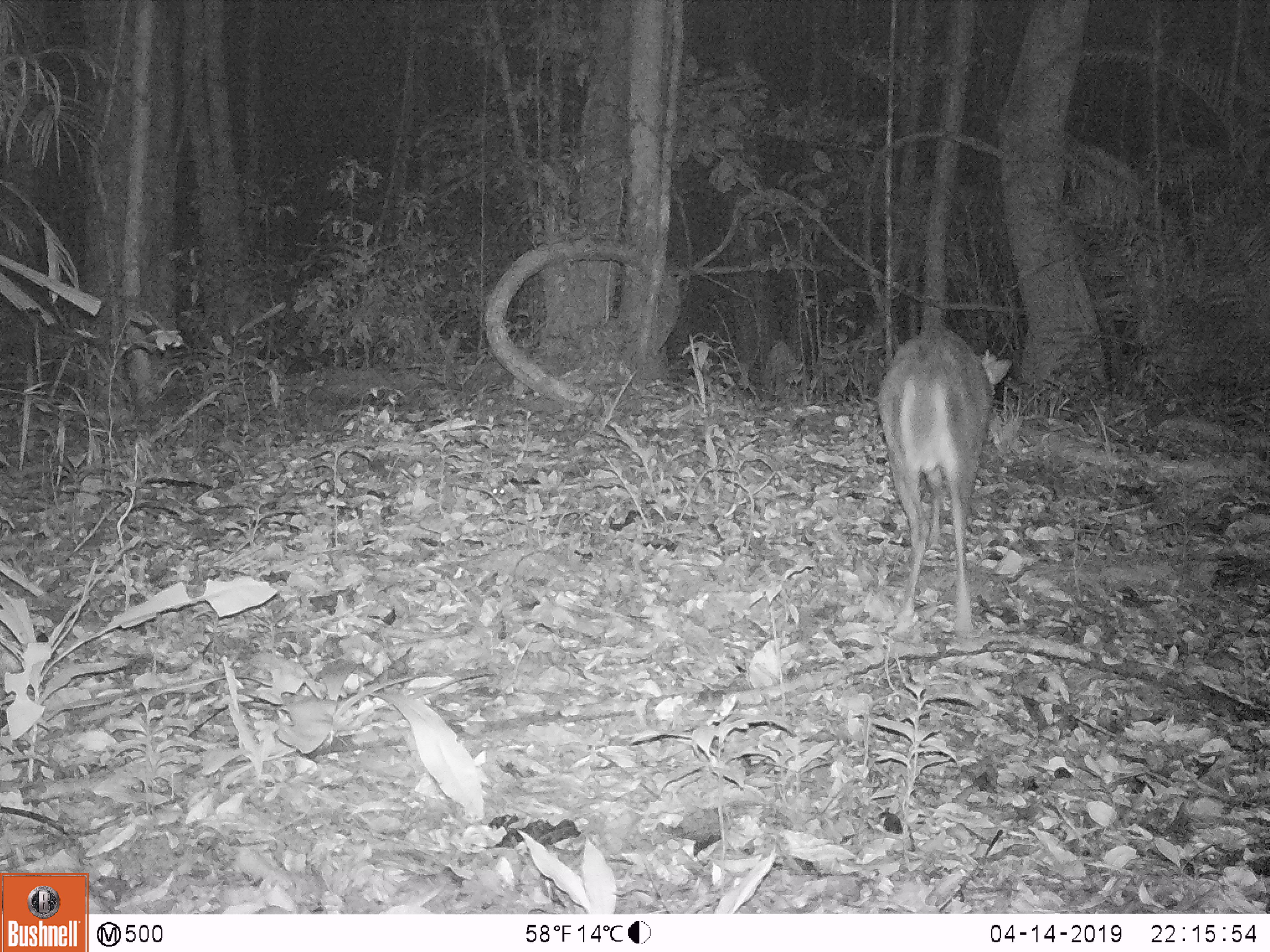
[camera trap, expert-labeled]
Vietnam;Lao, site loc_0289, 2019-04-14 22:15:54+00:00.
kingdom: Animalia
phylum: Chordata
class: Mammalia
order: Artiodactyla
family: Cervidae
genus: Muntiacus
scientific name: Muntiacus rooseveltorum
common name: roosevelt's muntjac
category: roosevelts muntjac group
Roosevelts muntjac group (roosevelt's muntjac) (Muntiacus rooseveltorum). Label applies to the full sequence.